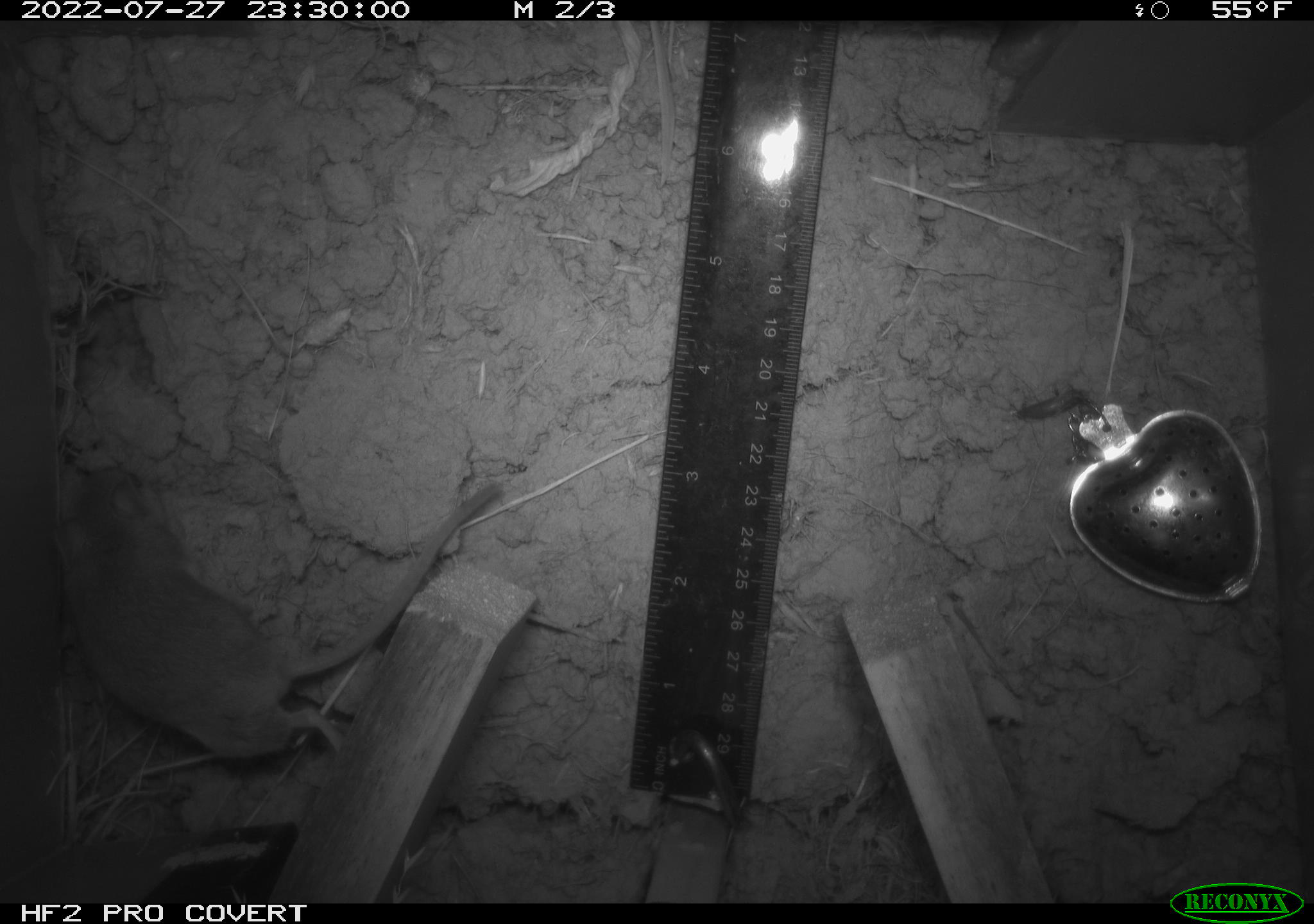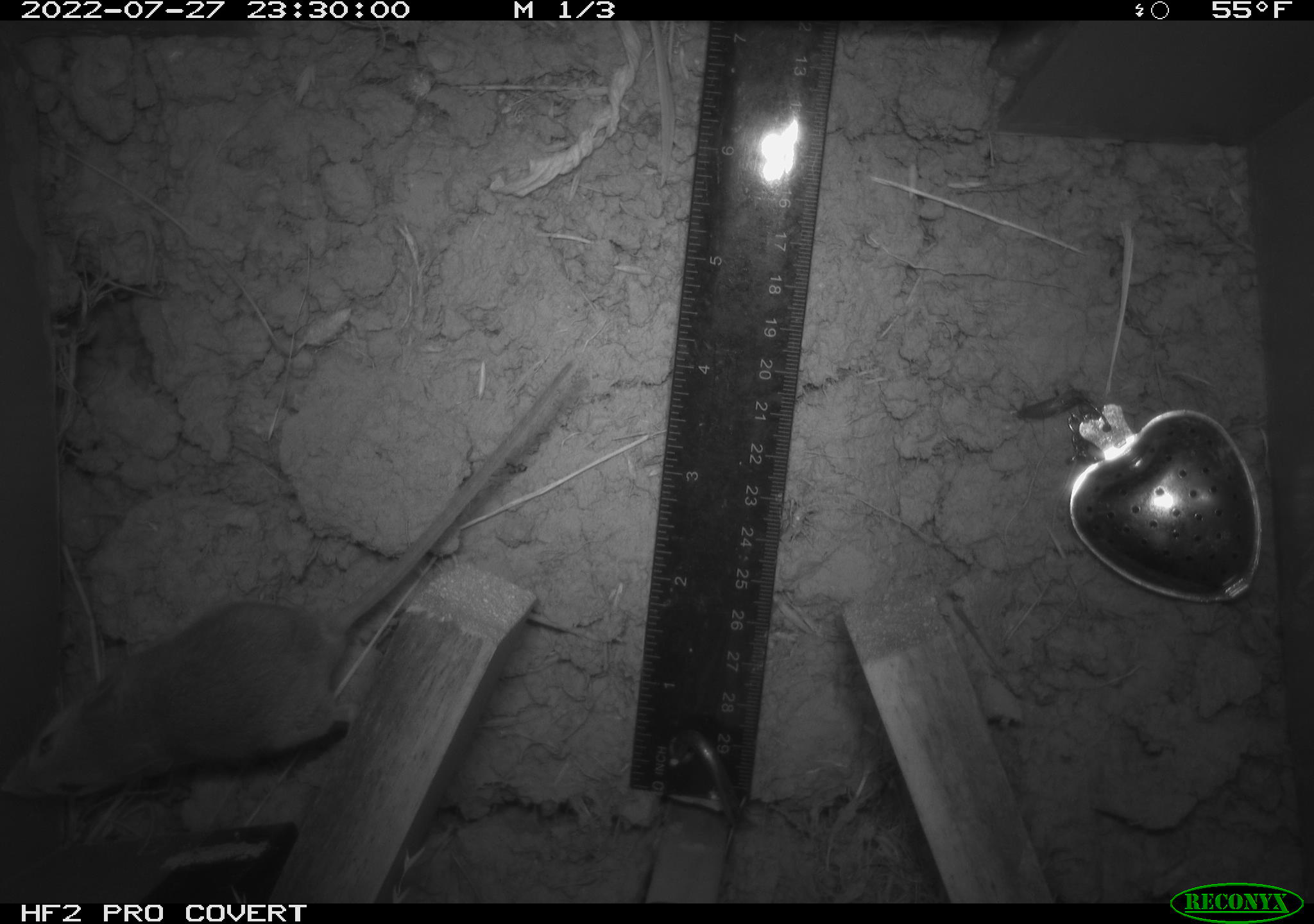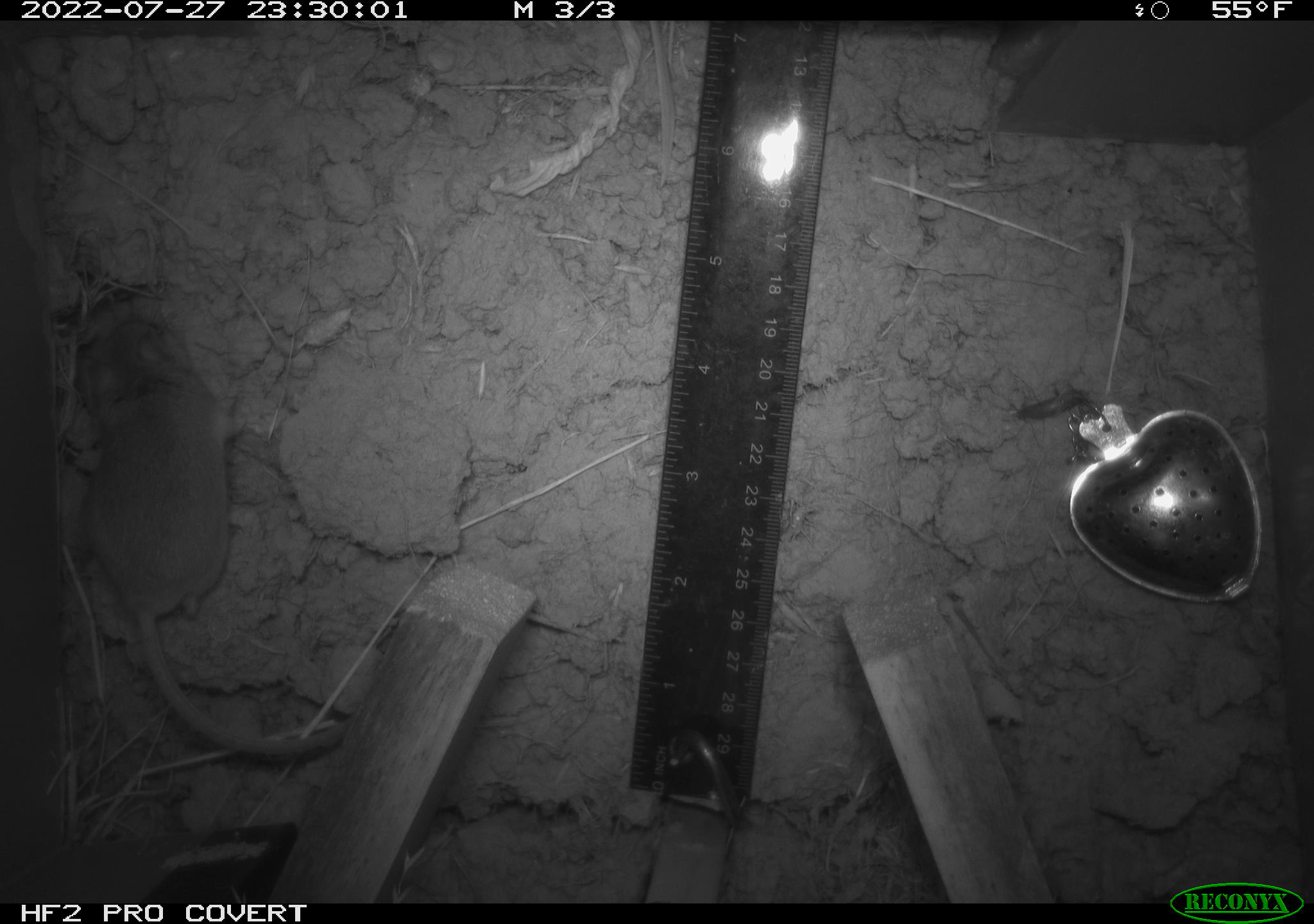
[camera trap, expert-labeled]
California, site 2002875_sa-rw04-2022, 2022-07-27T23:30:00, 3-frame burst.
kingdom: Animalia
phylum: Chordata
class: Mammalia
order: Rodentia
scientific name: Rodentia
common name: mouse species